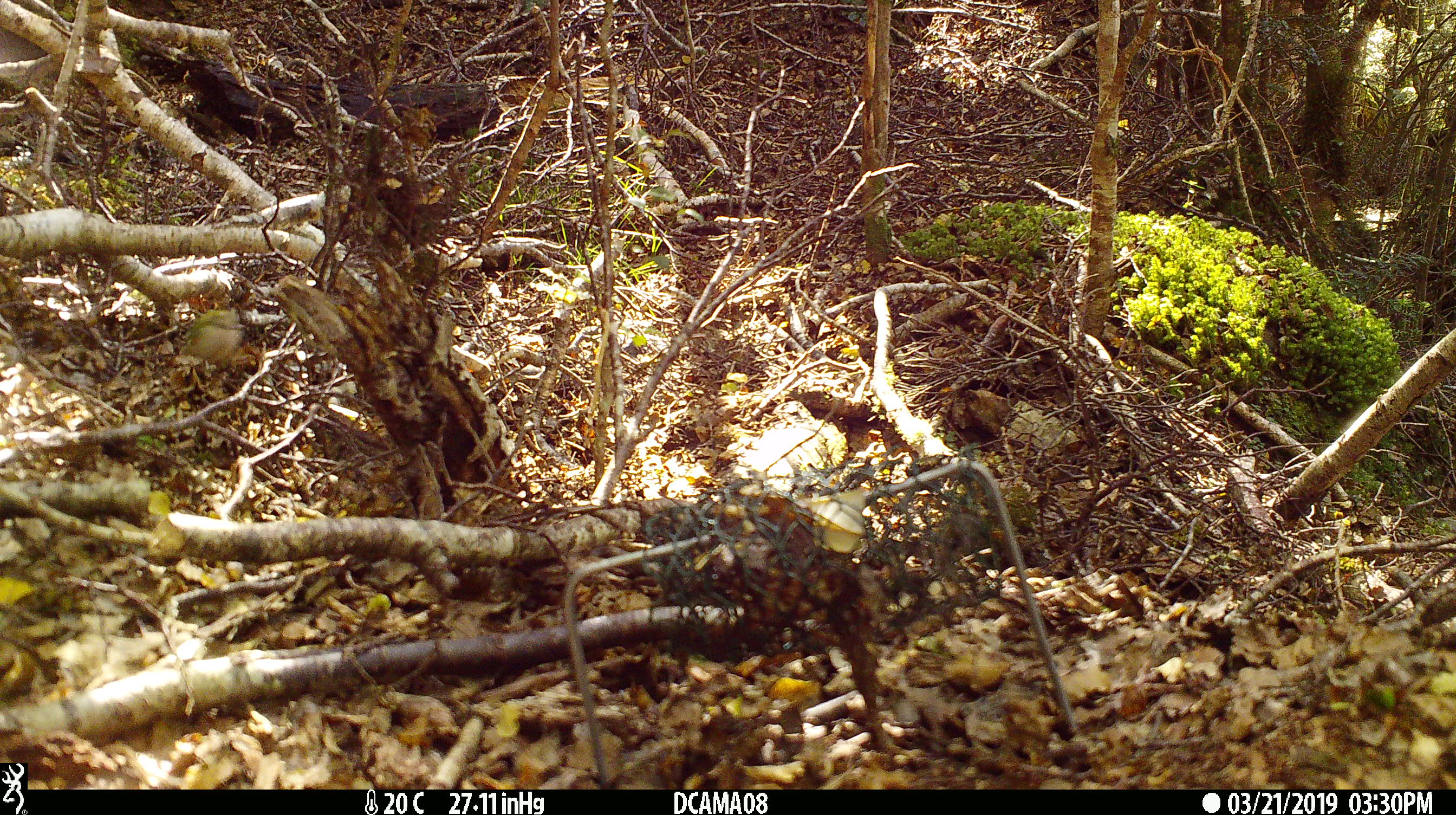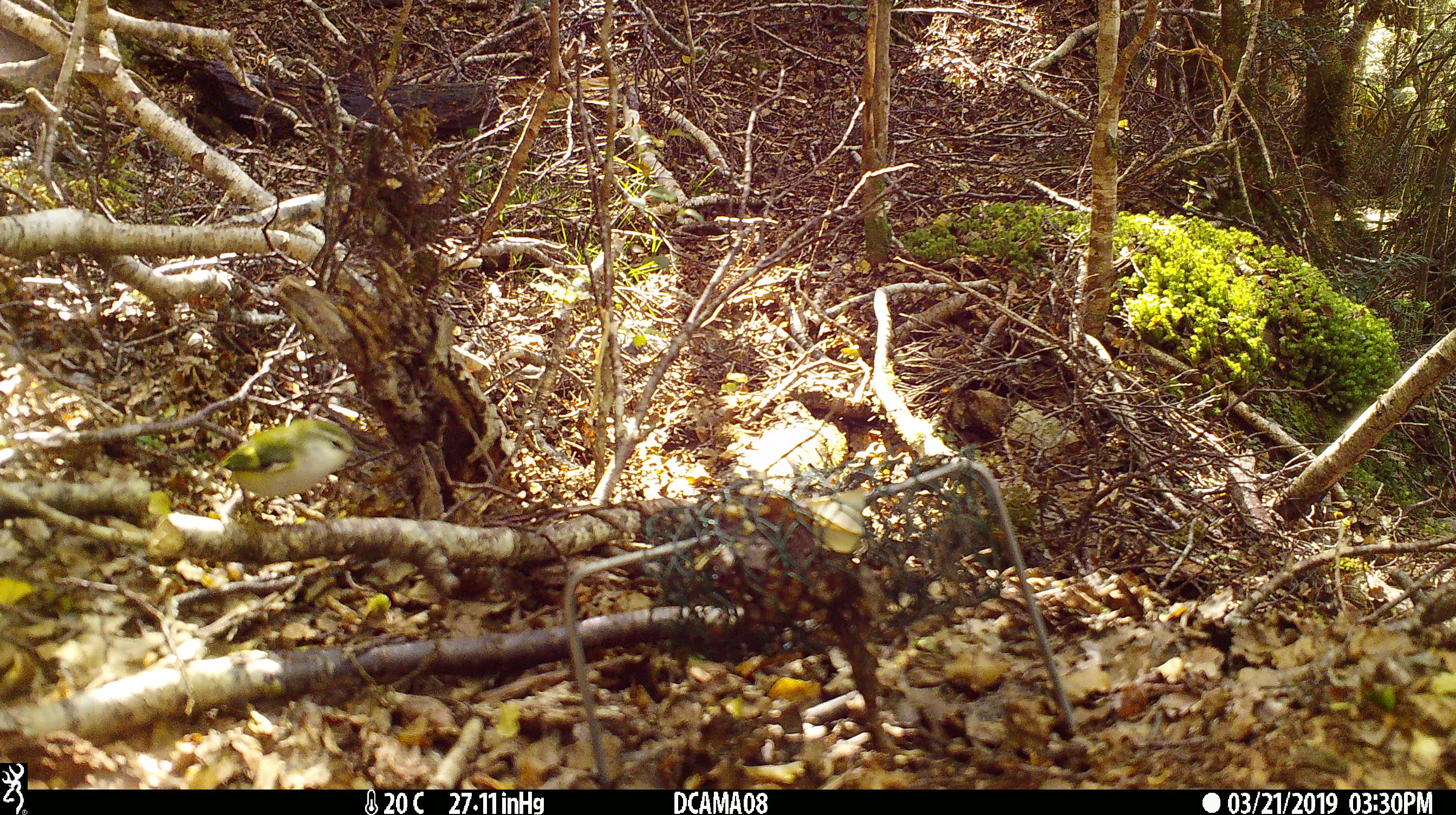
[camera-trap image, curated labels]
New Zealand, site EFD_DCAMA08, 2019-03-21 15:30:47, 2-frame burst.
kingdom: Animalia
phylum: Chordata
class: Aves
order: Passeriformes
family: Acanthisittidae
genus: Acanthisitta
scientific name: Acanthisitta chloris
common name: rifleman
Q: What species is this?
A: Rifleman (Acanthisitta chloris).